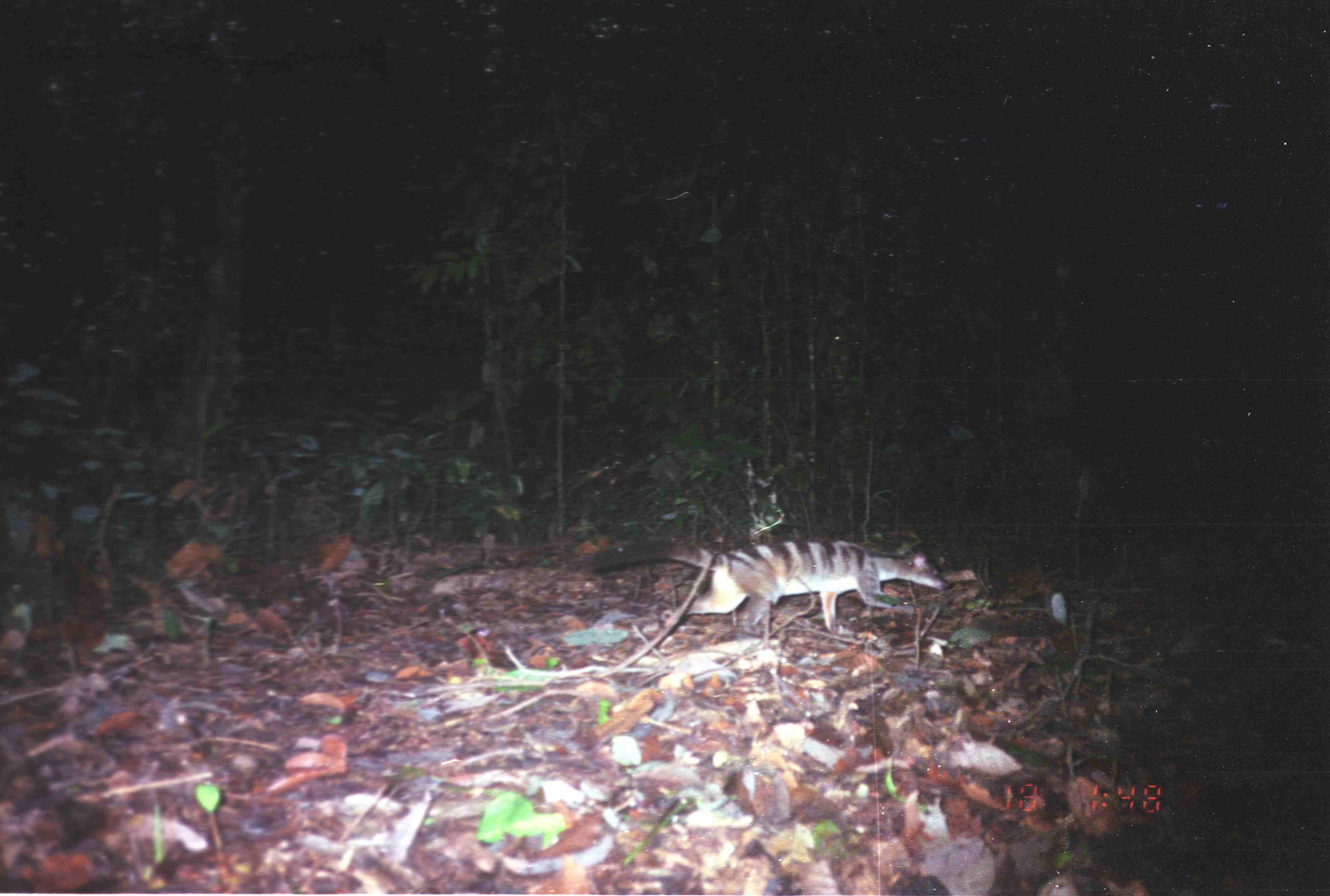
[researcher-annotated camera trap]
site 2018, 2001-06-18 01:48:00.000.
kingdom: Animalia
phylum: Chordata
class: Mammalia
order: Carnivora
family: Viverridae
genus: Hemigalus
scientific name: Hemigalus derbyanus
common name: banded civet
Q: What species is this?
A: Hemigalus derbyanus (banded civet).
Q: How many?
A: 1.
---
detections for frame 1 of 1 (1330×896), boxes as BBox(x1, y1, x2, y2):
hemigalus derbyanus: BBox(569, 532, 952, 646)